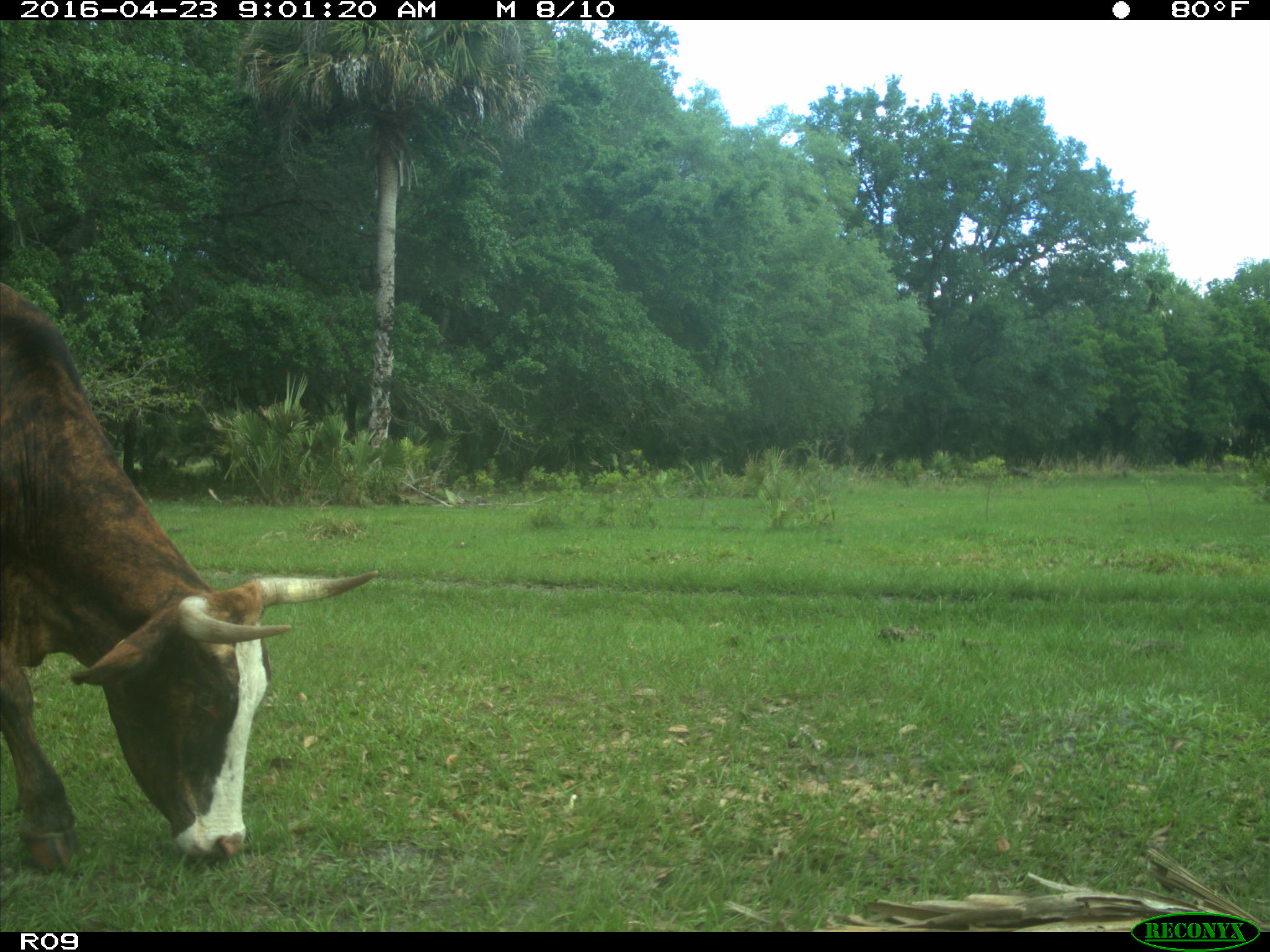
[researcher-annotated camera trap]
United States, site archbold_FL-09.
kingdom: Animalia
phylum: Chordata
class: Mammalia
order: Artiodactyla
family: Bovidae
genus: Bos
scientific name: Bos taurus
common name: domestic cow